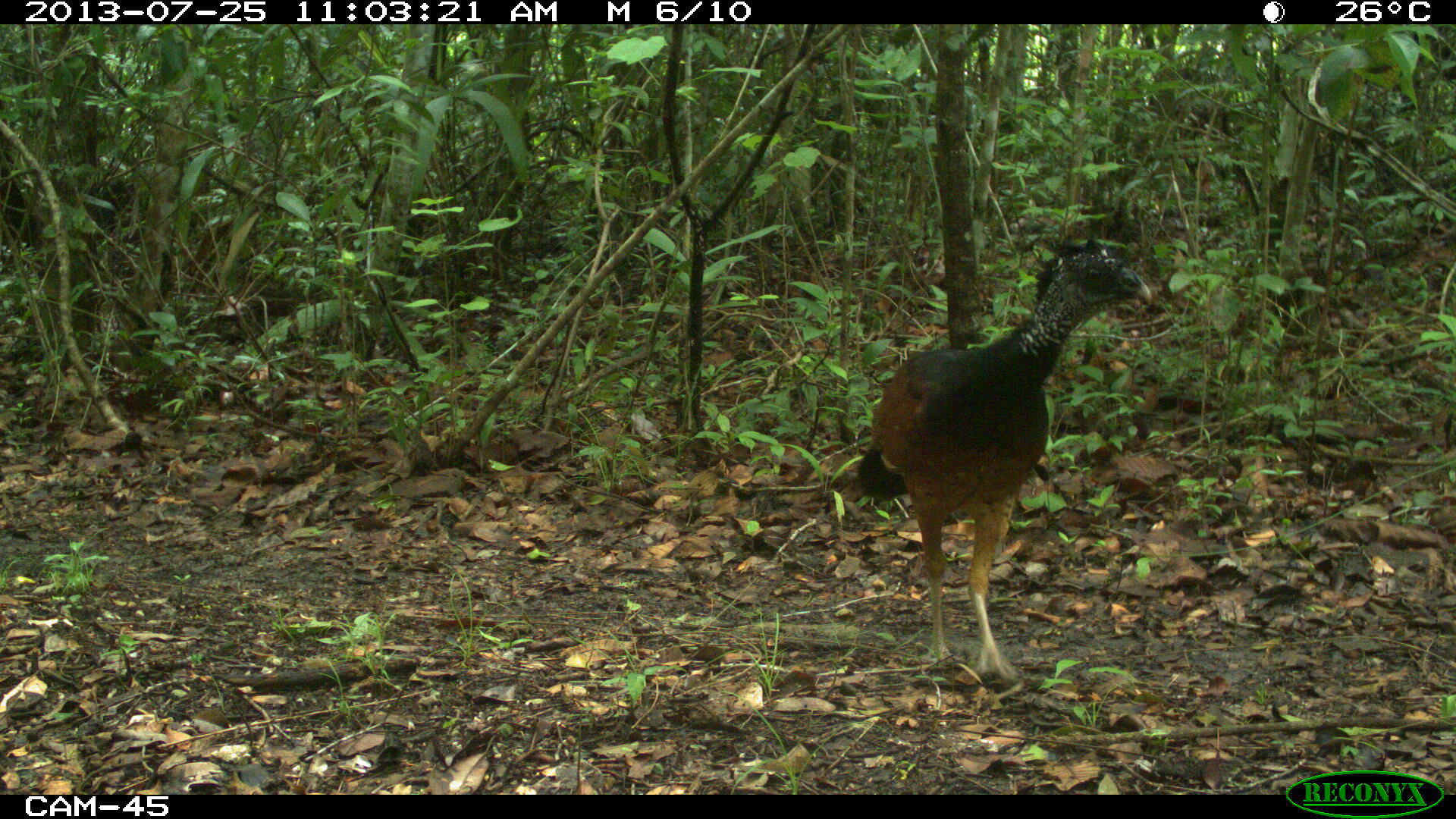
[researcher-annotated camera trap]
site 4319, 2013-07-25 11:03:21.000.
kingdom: Animalia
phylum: Chordata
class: Aves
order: Galliformes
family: Cracidae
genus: Crax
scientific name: Crax rubra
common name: great curassow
Crax rubra (great curassow), count 4.